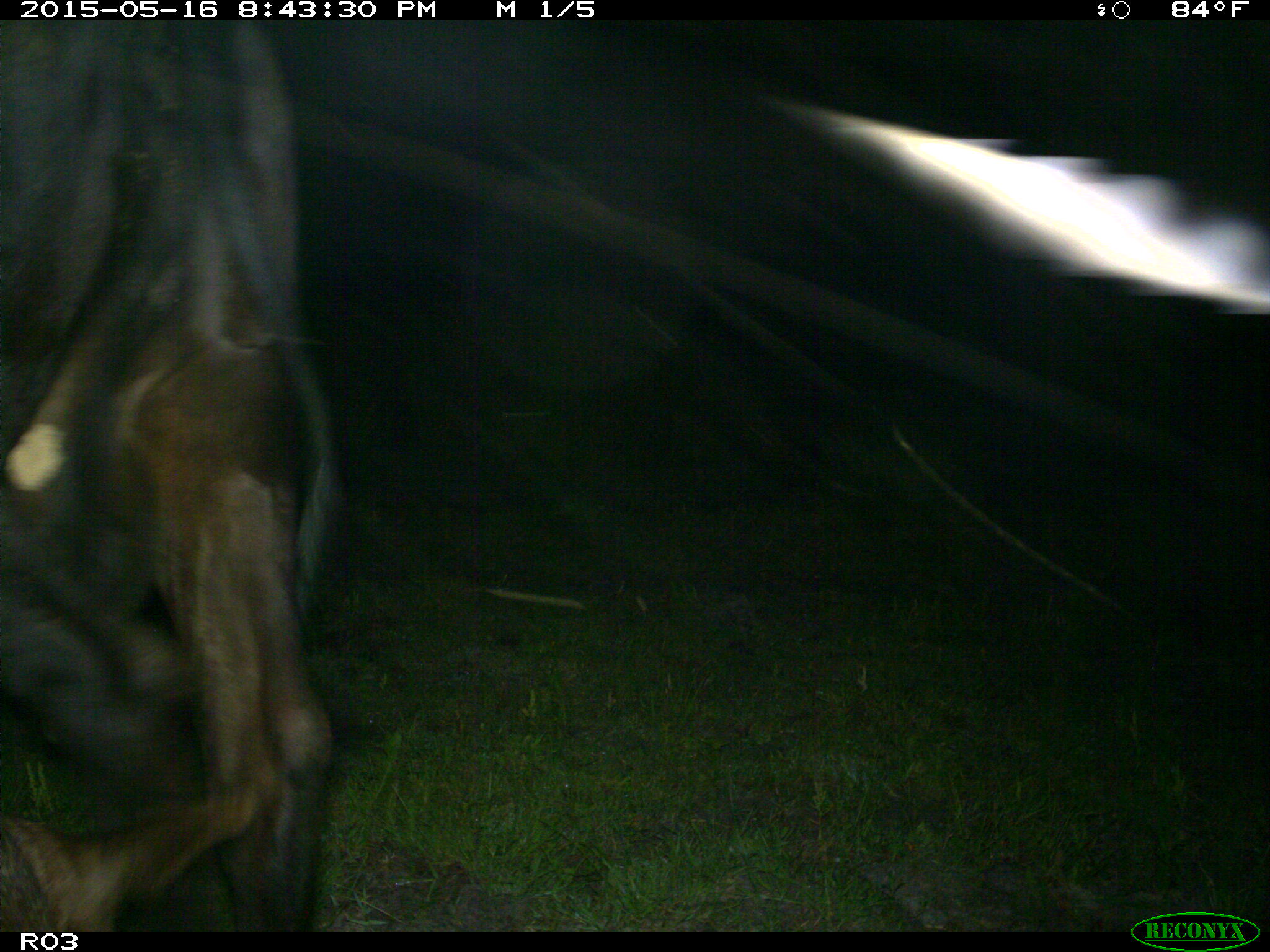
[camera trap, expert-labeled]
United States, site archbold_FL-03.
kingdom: Animalia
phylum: Chordata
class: Mammalia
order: Artiodactyla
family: Bovidae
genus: Bos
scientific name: Bos taurus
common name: domestic cow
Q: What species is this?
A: Bos taurus (domestic cow).